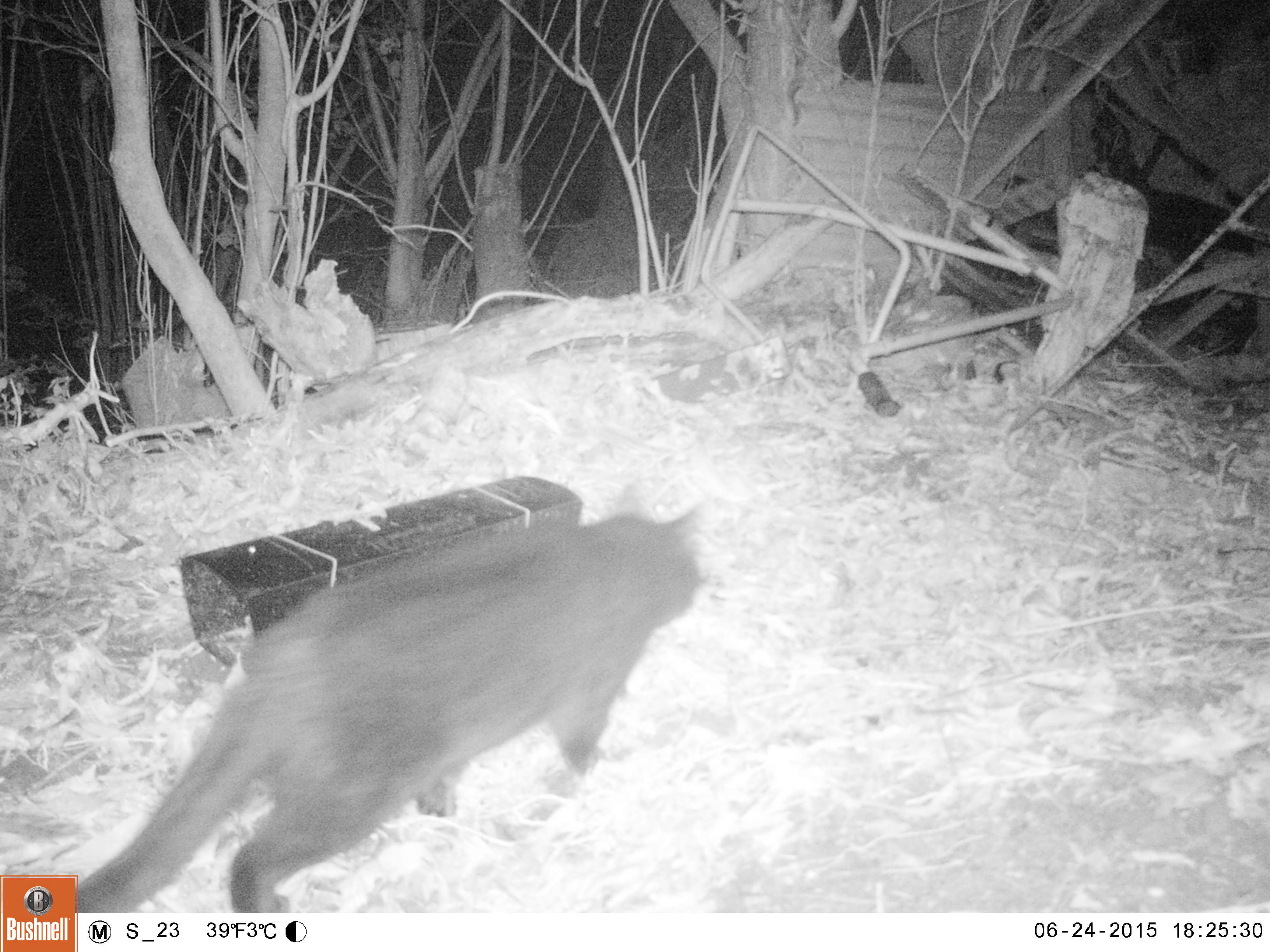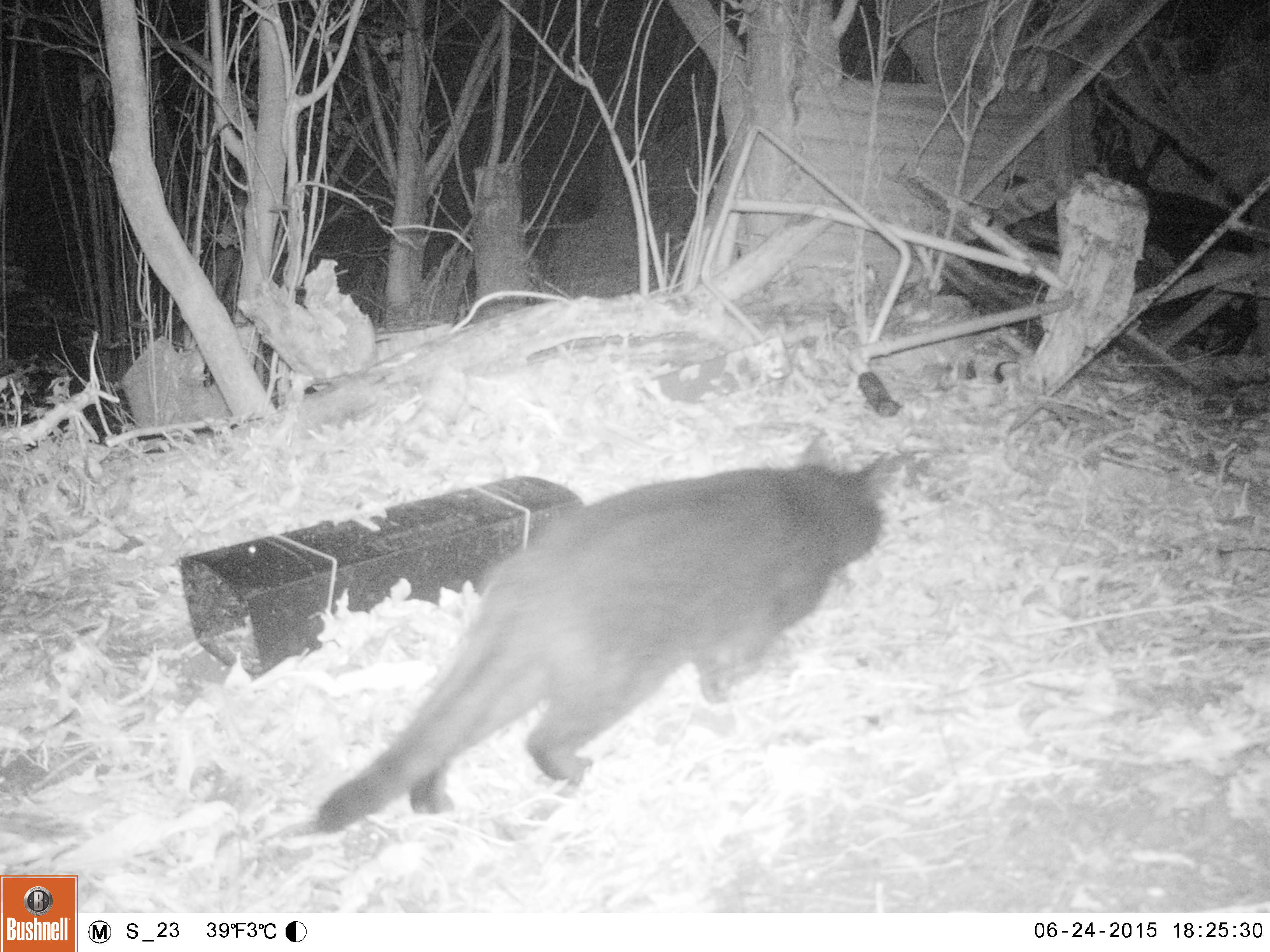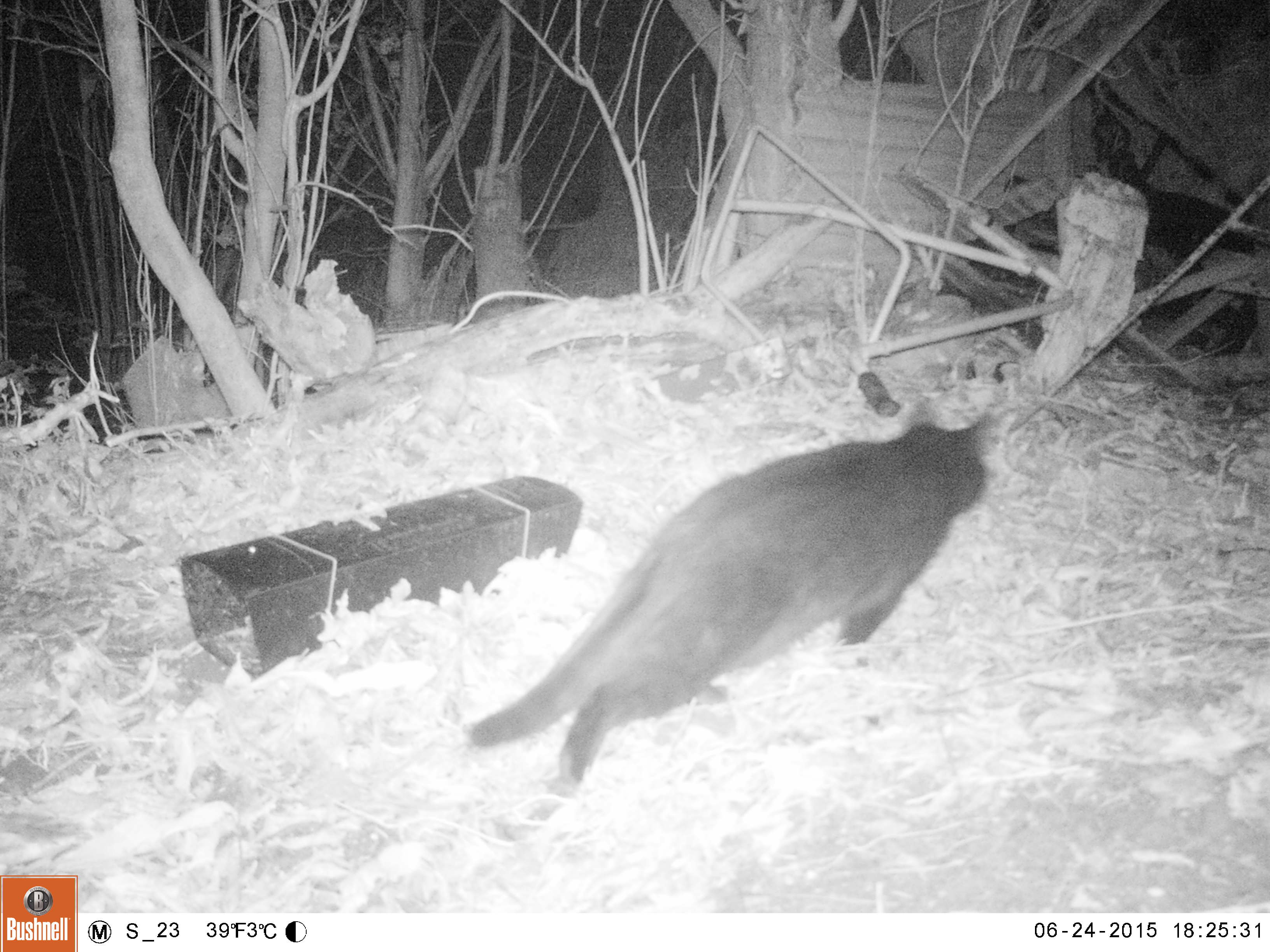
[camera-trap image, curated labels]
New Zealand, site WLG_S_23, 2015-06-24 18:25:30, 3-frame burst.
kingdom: Animalia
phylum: Chordata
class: Mammalia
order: Carnivora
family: Felidae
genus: Felis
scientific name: Felis catus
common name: domestic cat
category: cat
Cat (domestic cat) (Felis catus).